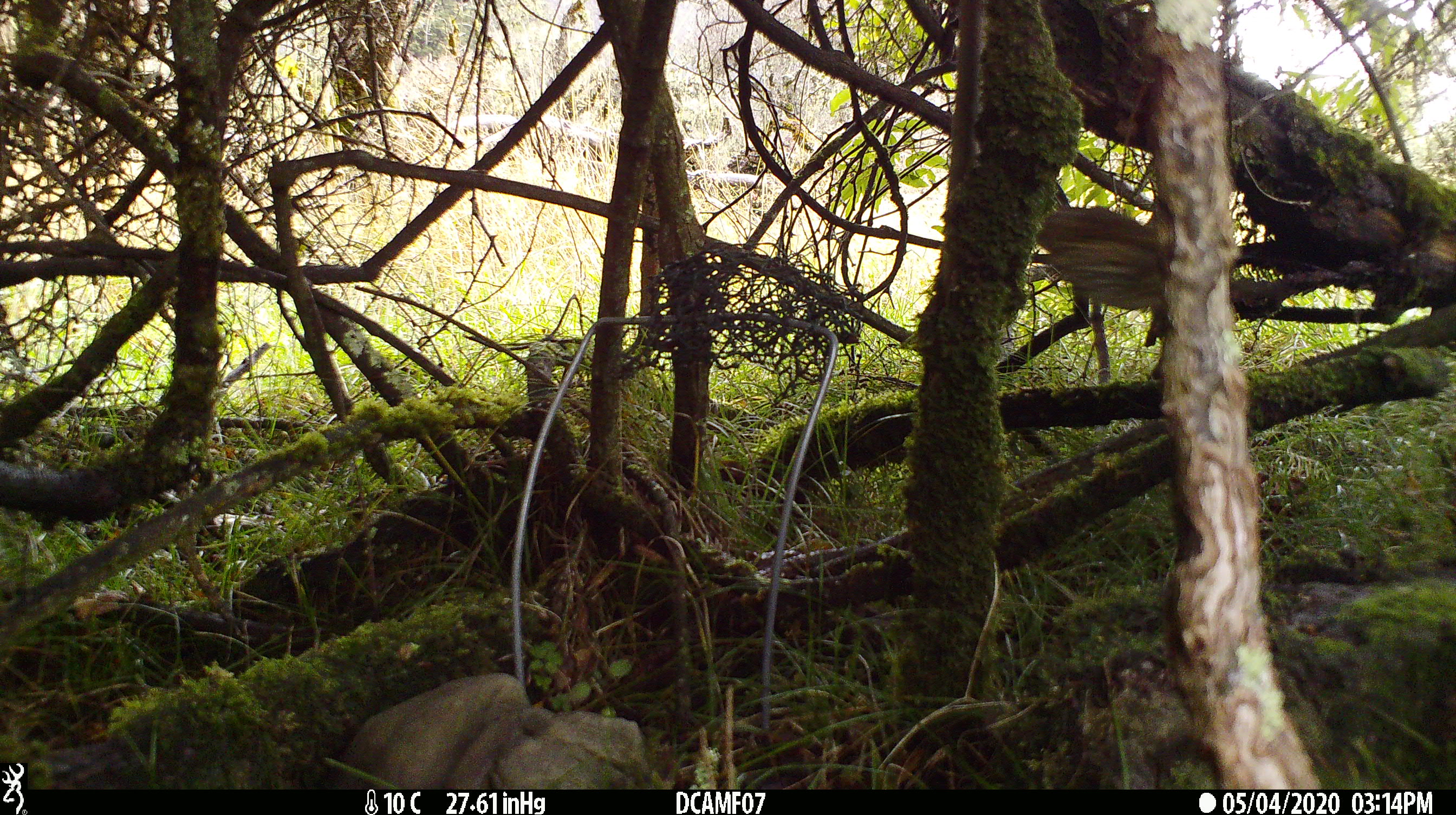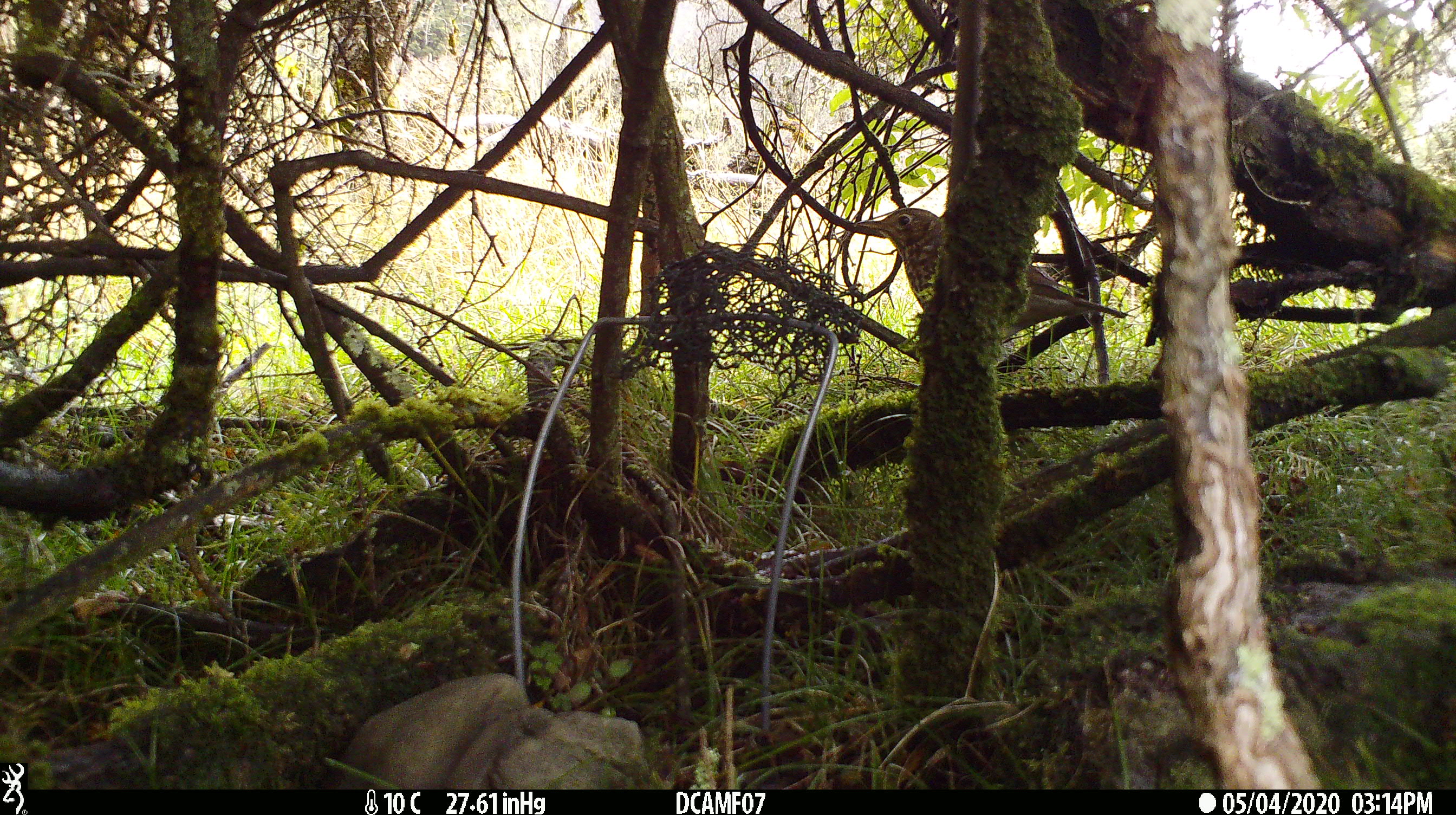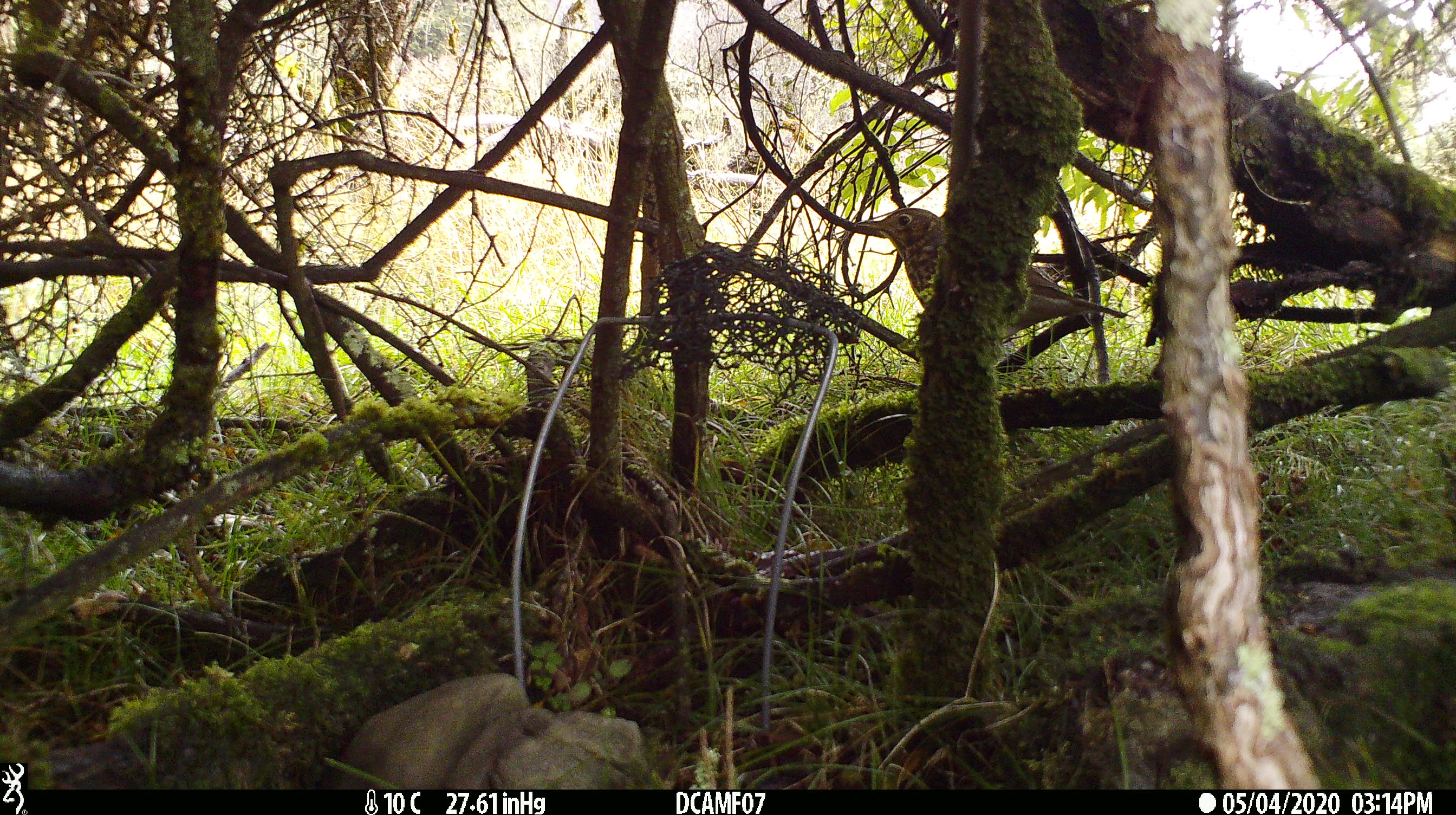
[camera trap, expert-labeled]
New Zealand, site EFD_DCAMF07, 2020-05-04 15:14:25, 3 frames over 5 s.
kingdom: Animalia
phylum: Chordata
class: Aves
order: Passeriformes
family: Turdidae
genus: Turdus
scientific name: Turdus philomelos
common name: song thrush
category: thrush